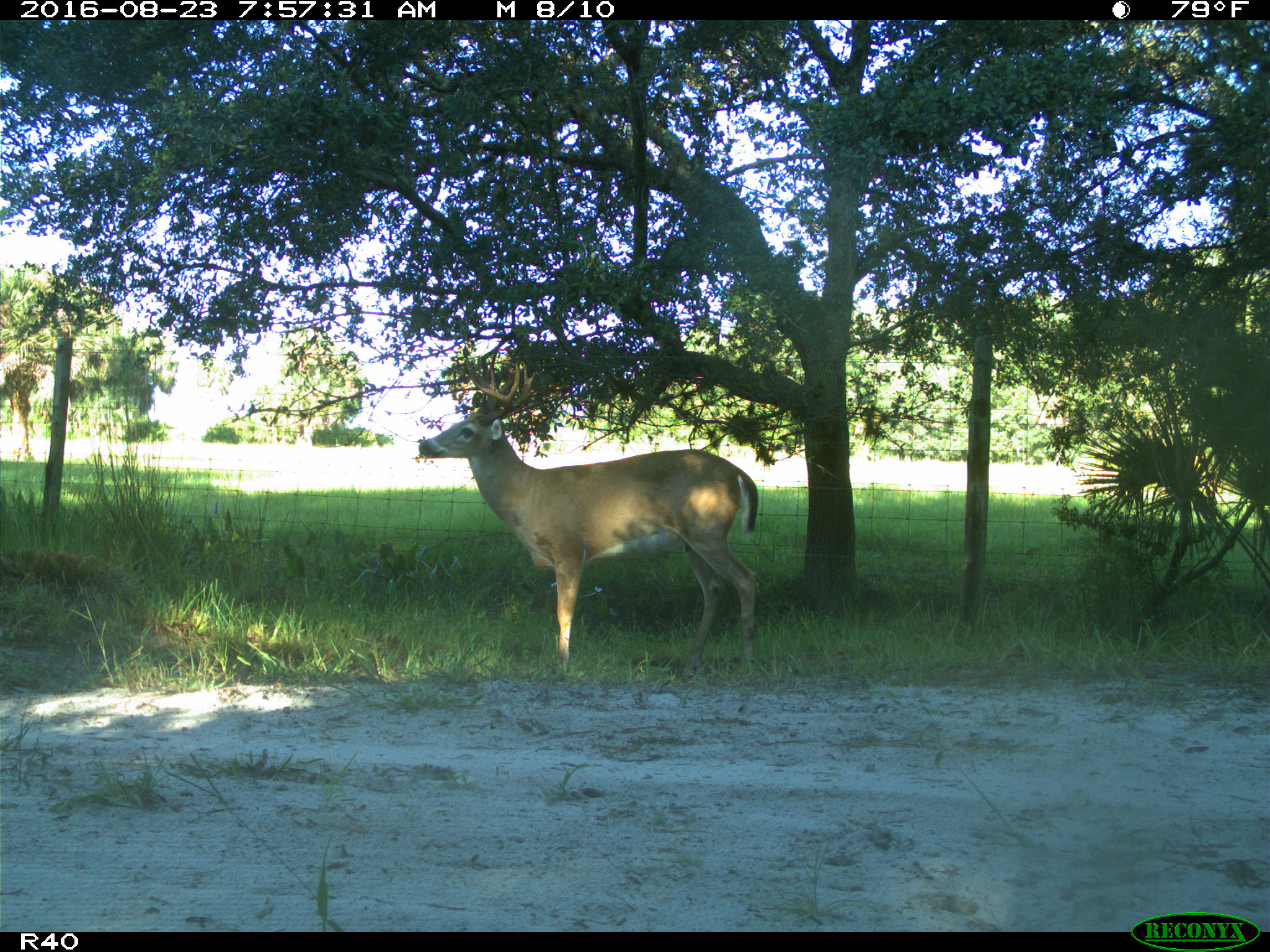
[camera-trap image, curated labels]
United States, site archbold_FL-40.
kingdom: Animalia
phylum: Chordata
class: Mammalia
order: Artiodactyla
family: Cervidae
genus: Odocoileus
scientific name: Odocoileus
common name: deer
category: unidentified deer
Unidentified deer (deer) (Odocoileus).